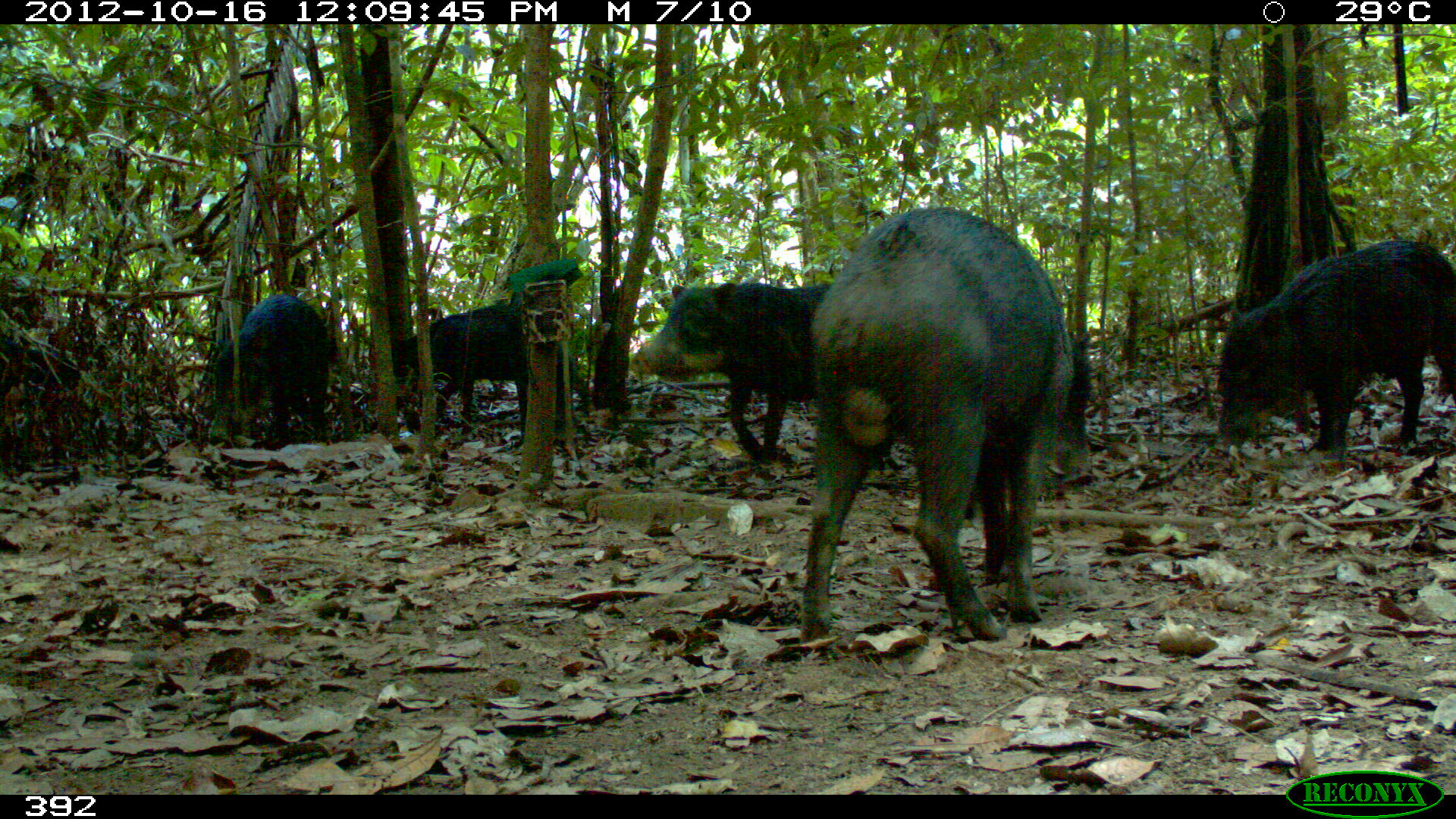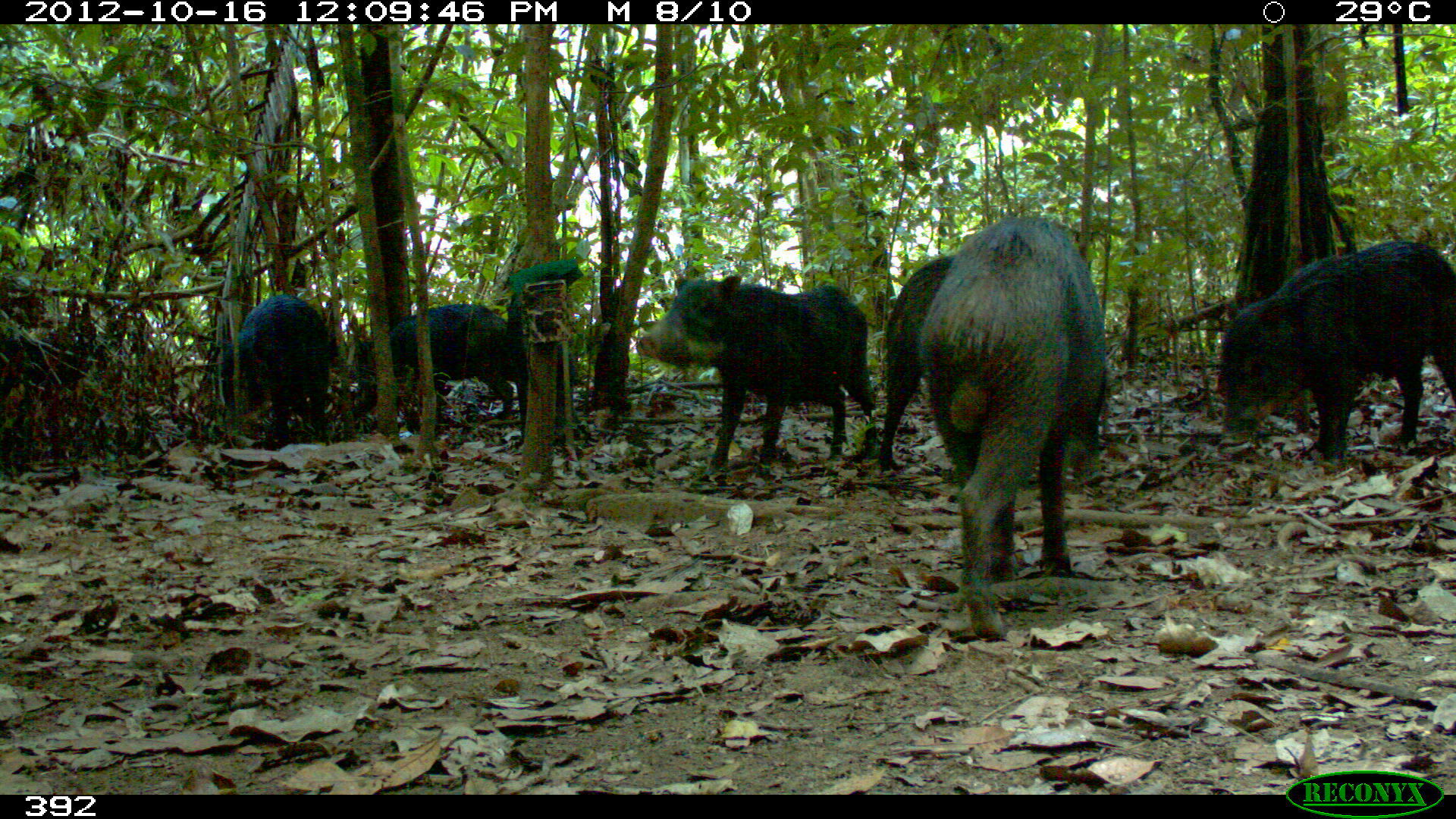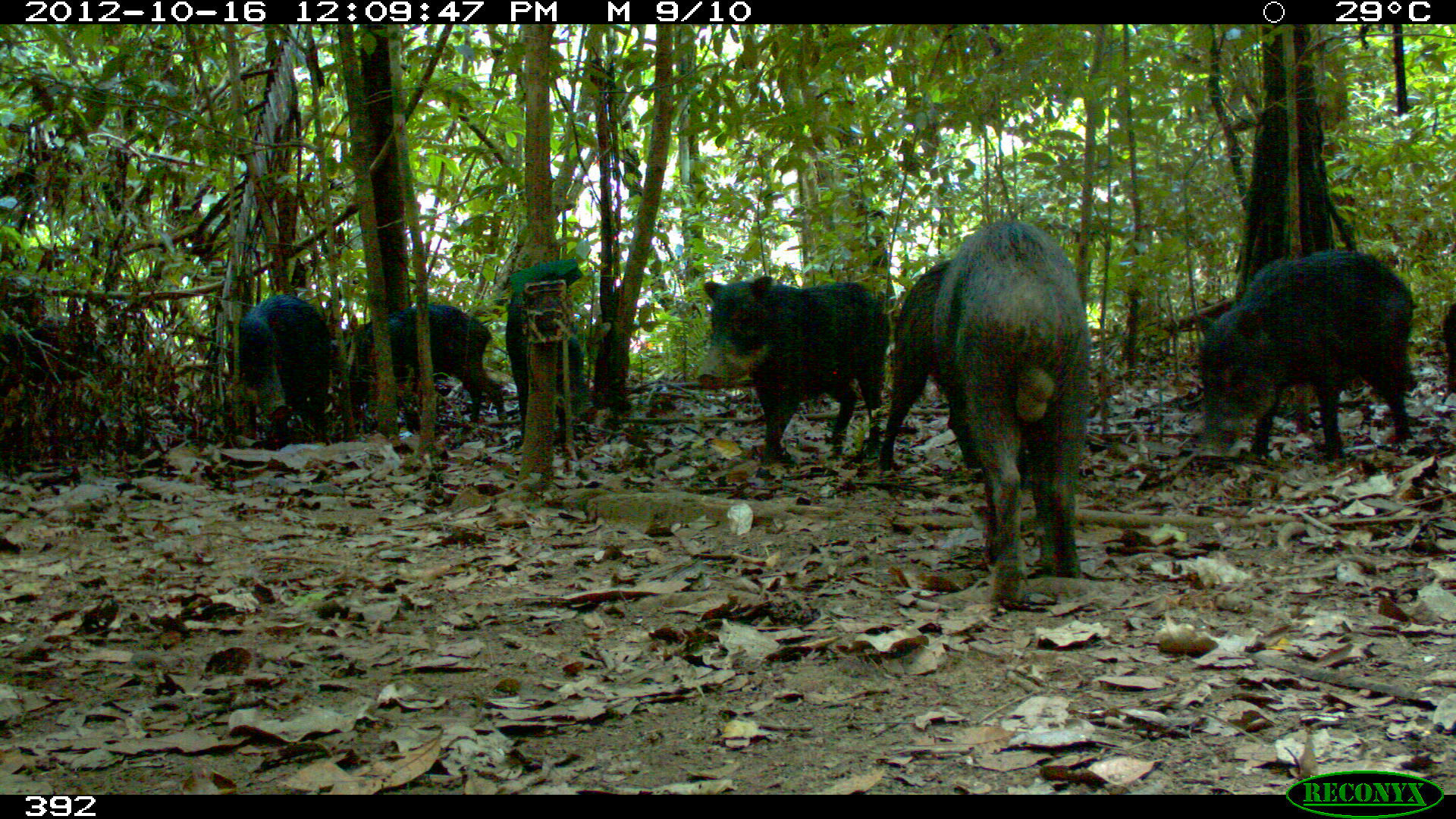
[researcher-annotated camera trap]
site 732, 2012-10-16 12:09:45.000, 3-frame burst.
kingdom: Animalia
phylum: Chordata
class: Mammalia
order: Artiodactyla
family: Tayassuidae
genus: Tayassu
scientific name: Tayassu pecari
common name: white-lipped peccary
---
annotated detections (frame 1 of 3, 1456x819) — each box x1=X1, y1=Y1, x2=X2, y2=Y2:
tayassu pecari: x1=793, y1=202, x2=1093, y2=642; x1=632, y1=277, x2=900, y2=486; x1=1212, y1=236, x2=1453, y2=456; x1=389, y1=300, x2=577, y2=442; x1=212, y1=292, x2=334, y2=448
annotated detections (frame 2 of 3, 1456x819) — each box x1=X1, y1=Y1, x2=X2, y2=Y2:
tayassu pecari: x1=911, y1=211, x2=1114, y2=644; x1=872, y1=248, x2=1112, y2=488; x1=1213, y1=235, x2=1454, y2=470; x1=632, y1=269, x2=888, y2=477; x1=345, y1=300, x2=536, y2=439; x1=214, y1=291, x2=340, y2=448